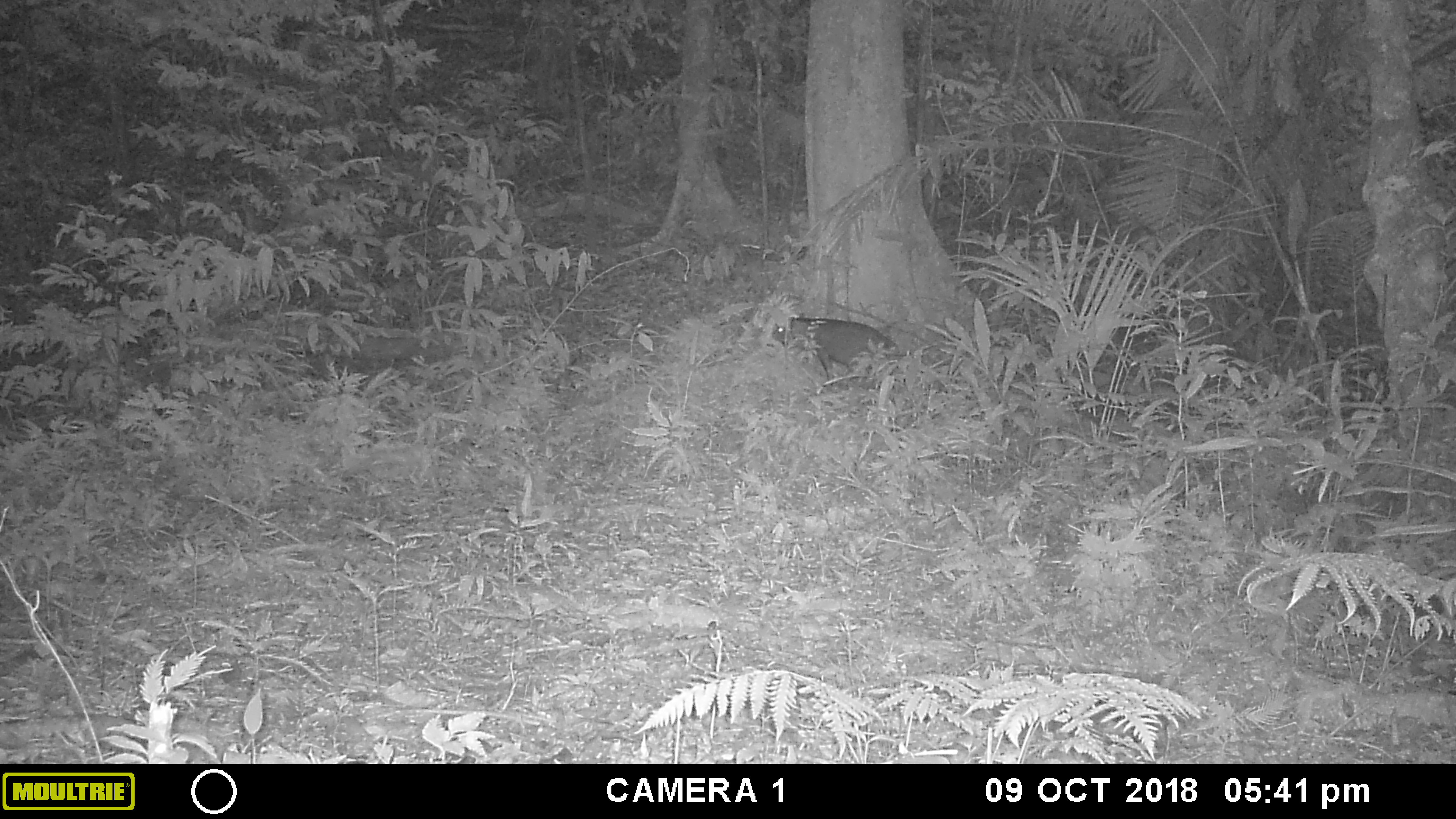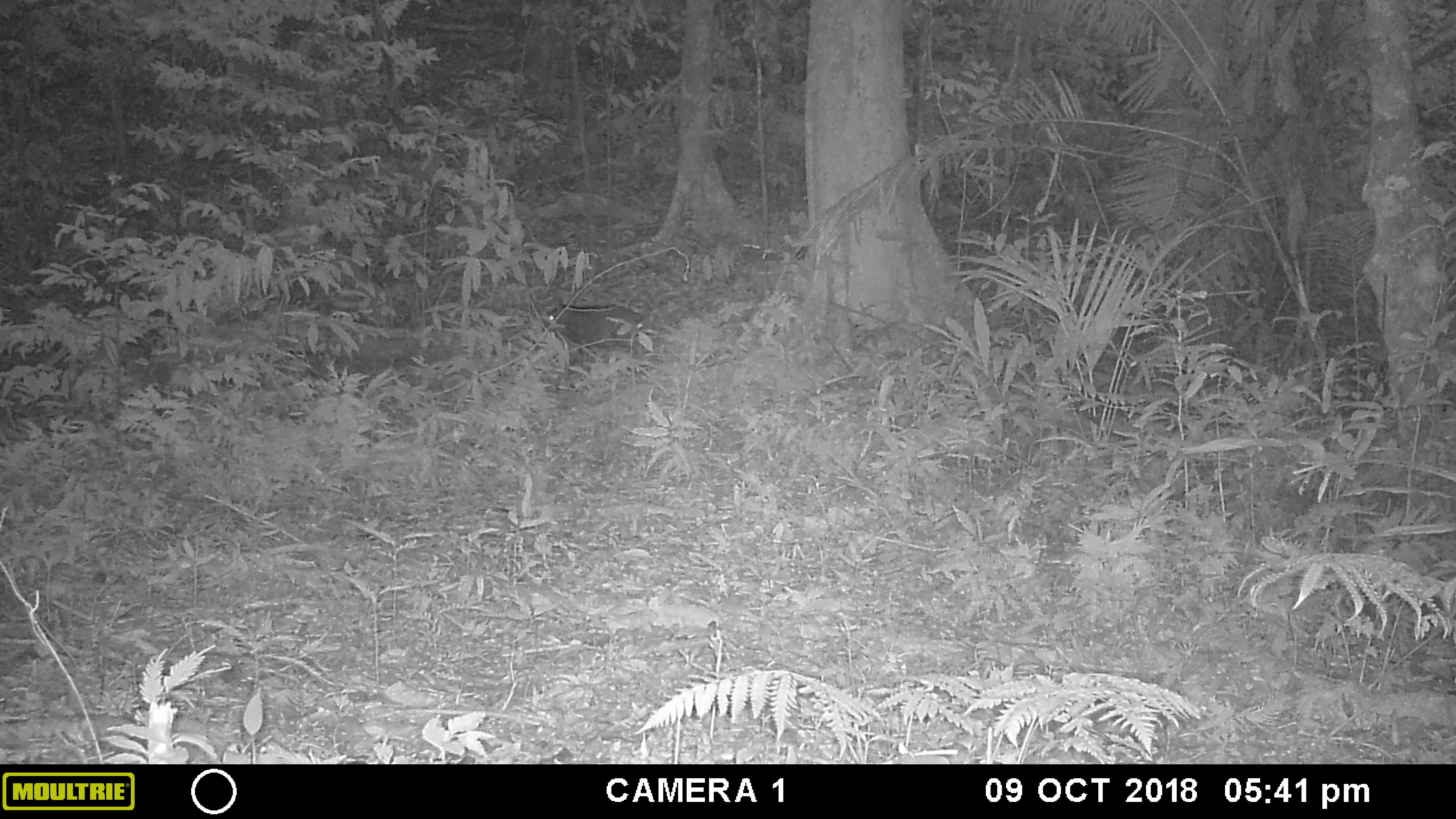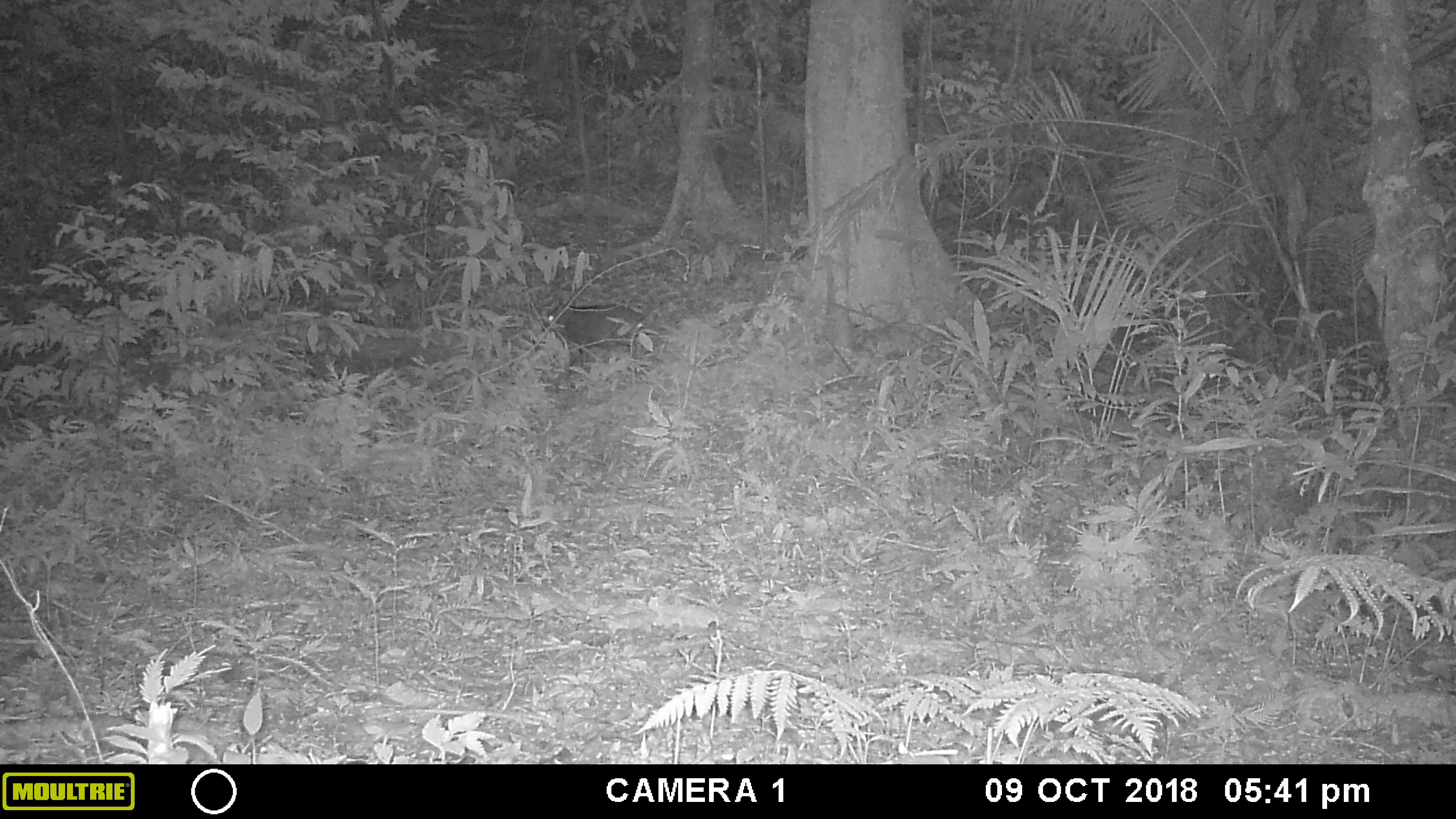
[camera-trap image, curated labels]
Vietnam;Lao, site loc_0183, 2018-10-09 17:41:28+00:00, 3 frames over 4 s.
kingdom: Animalia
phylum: Chordata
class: Mammalia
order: Artiodactyla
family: Suidae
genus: Sus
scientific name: Sus scrofa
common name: eurasian wild pig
Eurasian wild pig (Sus scrofa). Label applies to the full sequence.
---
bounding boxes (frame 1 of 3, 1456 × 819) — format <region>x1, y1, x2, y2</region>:
eurasian wild pig: <region>770, 315, 908, 393</region>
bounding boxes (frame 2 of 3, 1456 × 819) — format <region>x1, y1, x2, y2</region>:
eurasian wild pig: <region>542, 297, 651, 378</region>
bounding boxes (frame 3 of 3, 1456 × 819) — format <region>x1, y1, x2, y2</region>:
eurasian wild pig: <region>542, 297, 653, 366</region>